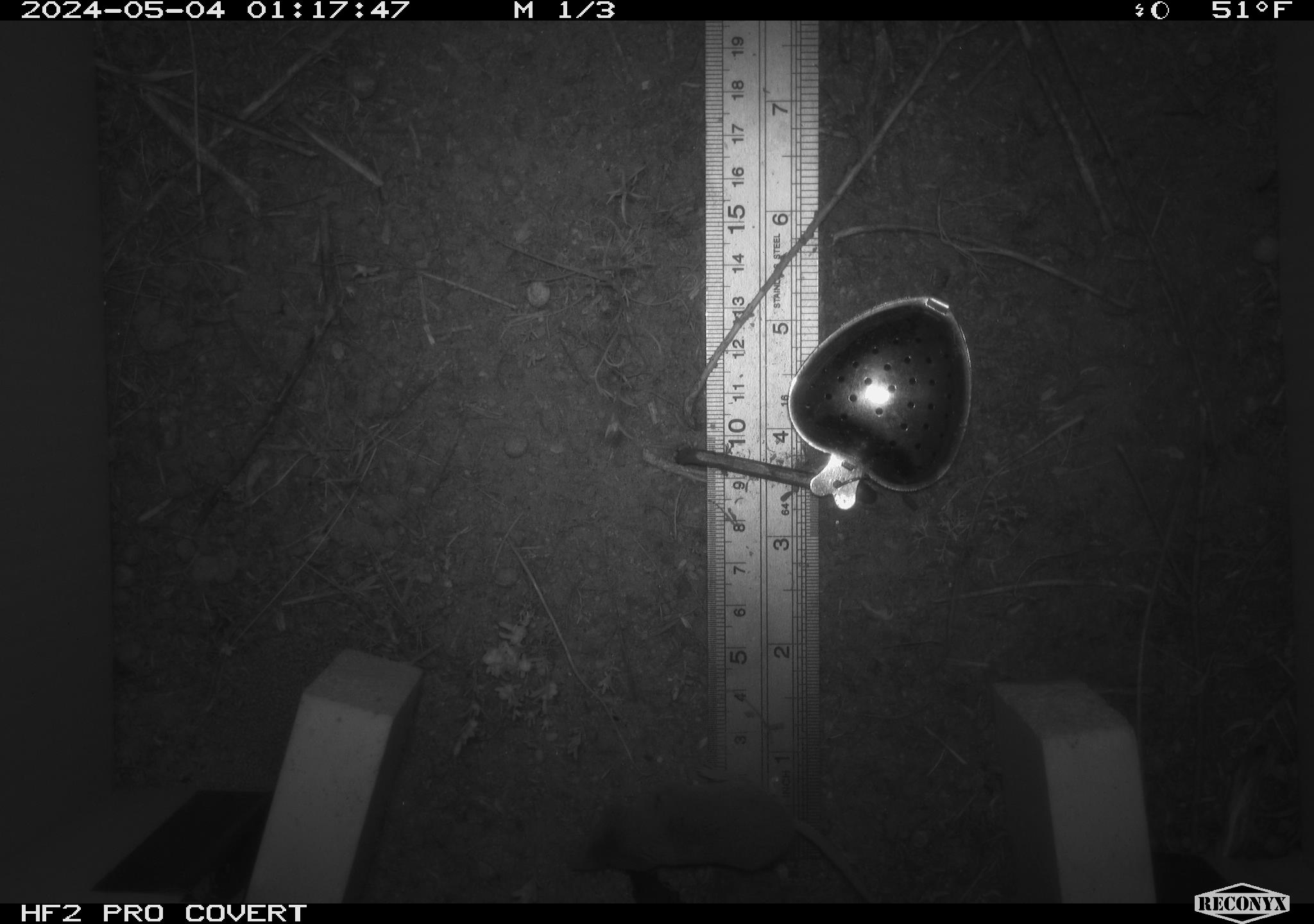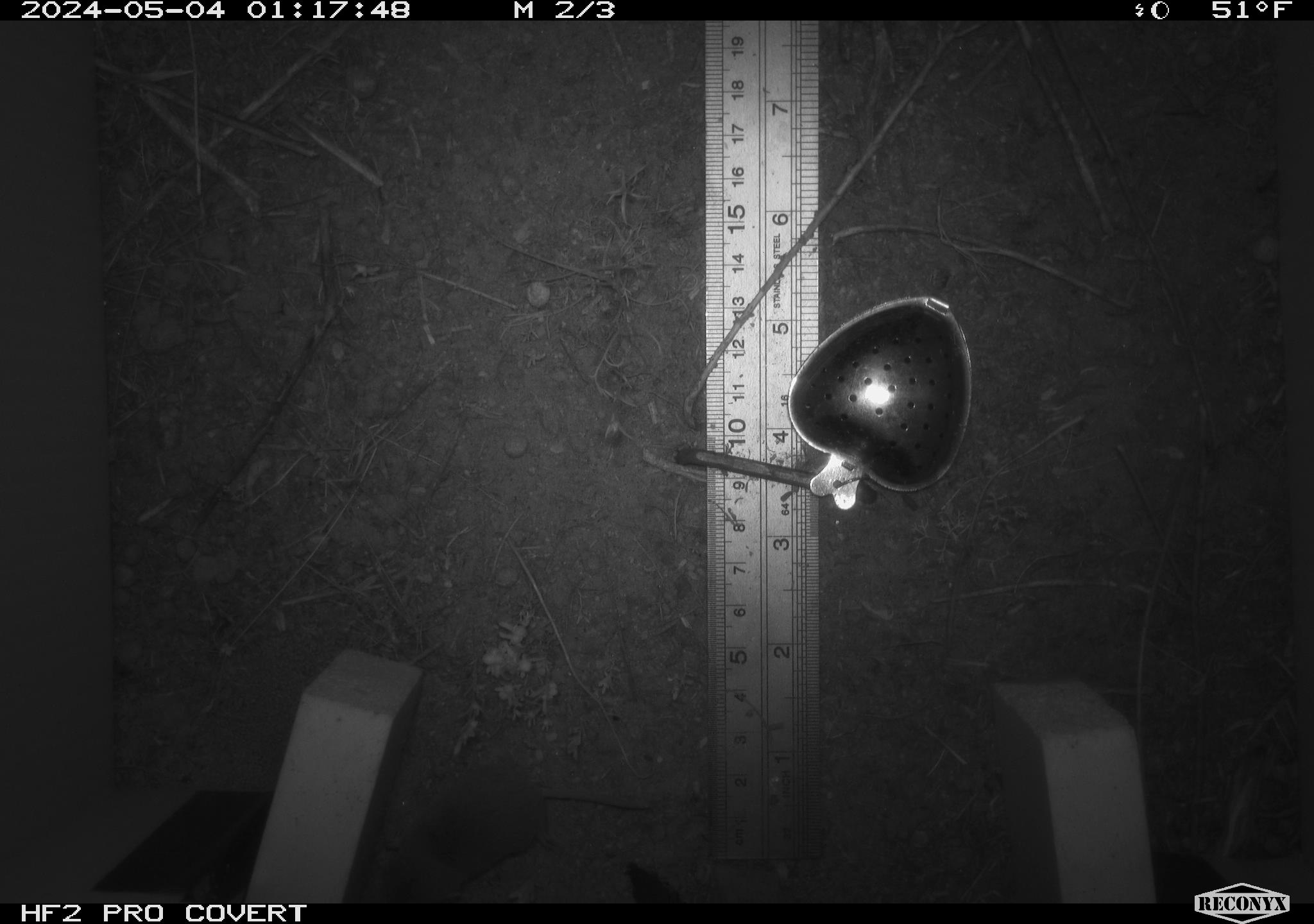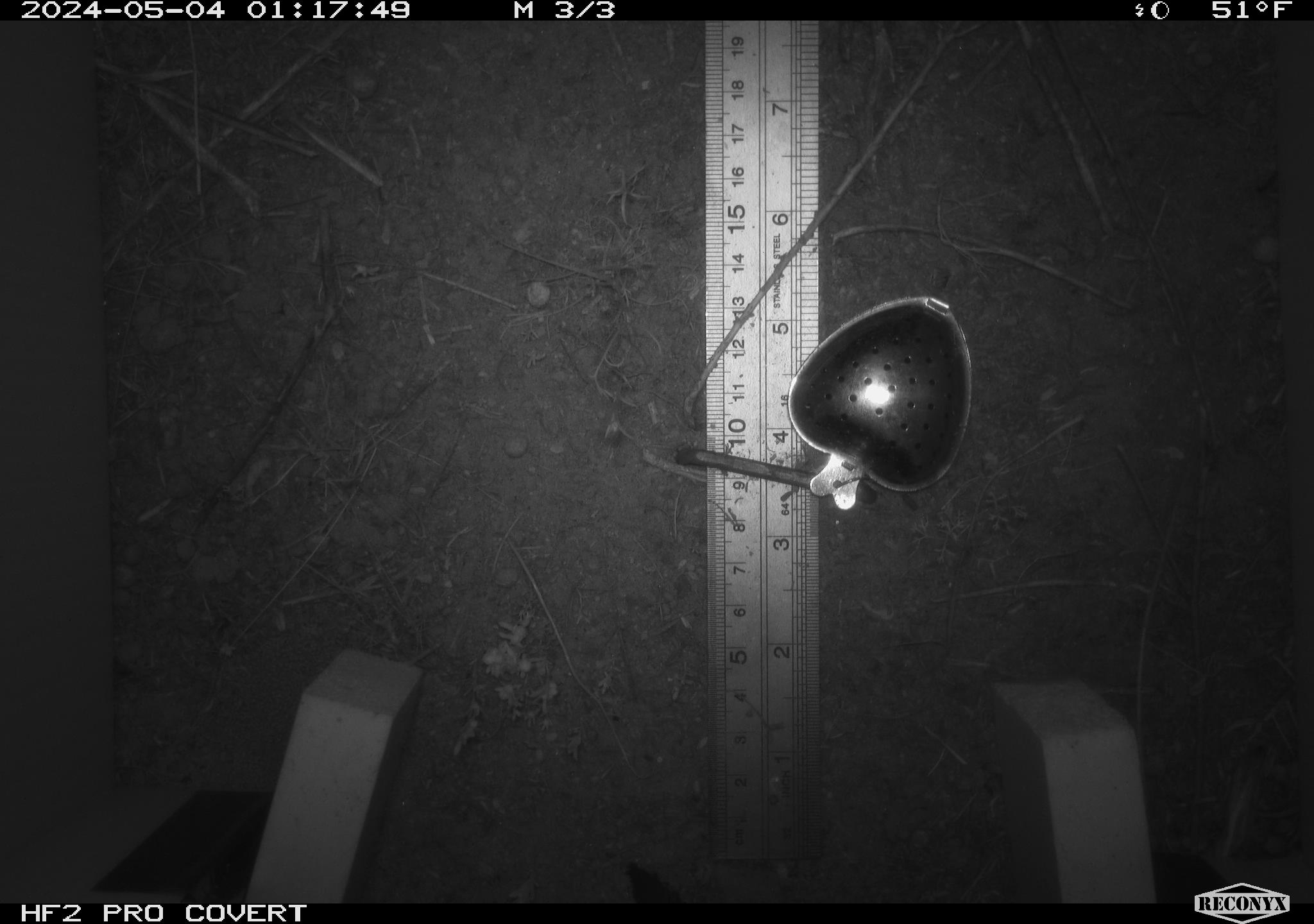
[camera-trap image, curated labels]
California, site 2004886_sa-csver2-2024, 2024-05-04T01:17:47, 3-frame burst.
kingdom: Animalia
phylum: Chordata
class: Mammalia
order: Rodentia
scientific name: Rodentia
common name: rodent